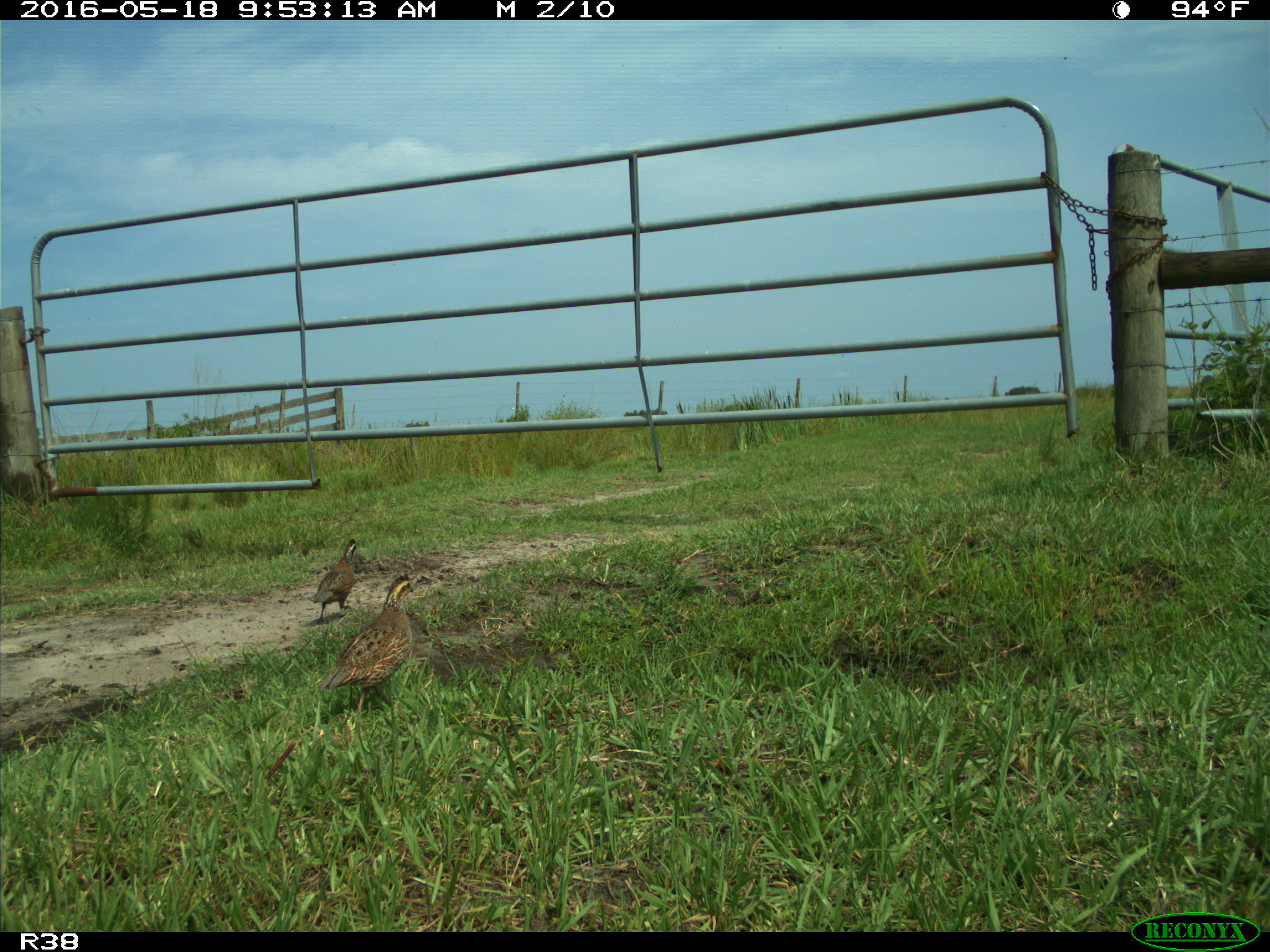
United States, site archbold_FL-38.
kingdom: Animalia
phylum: Chordata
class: Aves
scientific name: Aves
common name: birds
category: unidentified bird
Unidentified bird (birds) (Aves).